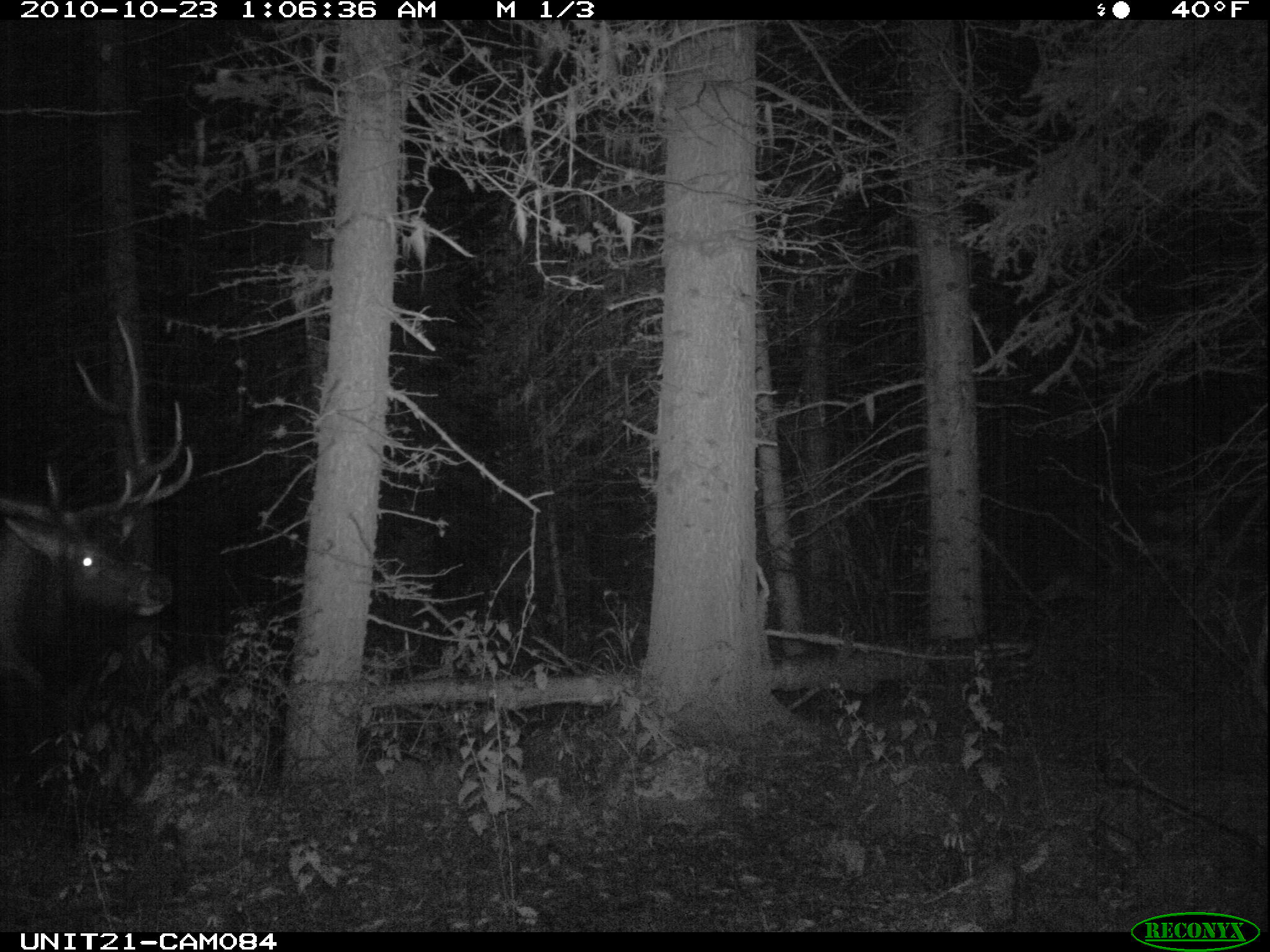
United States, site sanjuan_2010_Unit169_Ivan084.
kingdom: Animalia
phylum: Chordata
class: Mammalia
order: Artiodactyla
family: Cervidae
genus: Cervus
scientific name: Cervus elaphus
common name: red deer